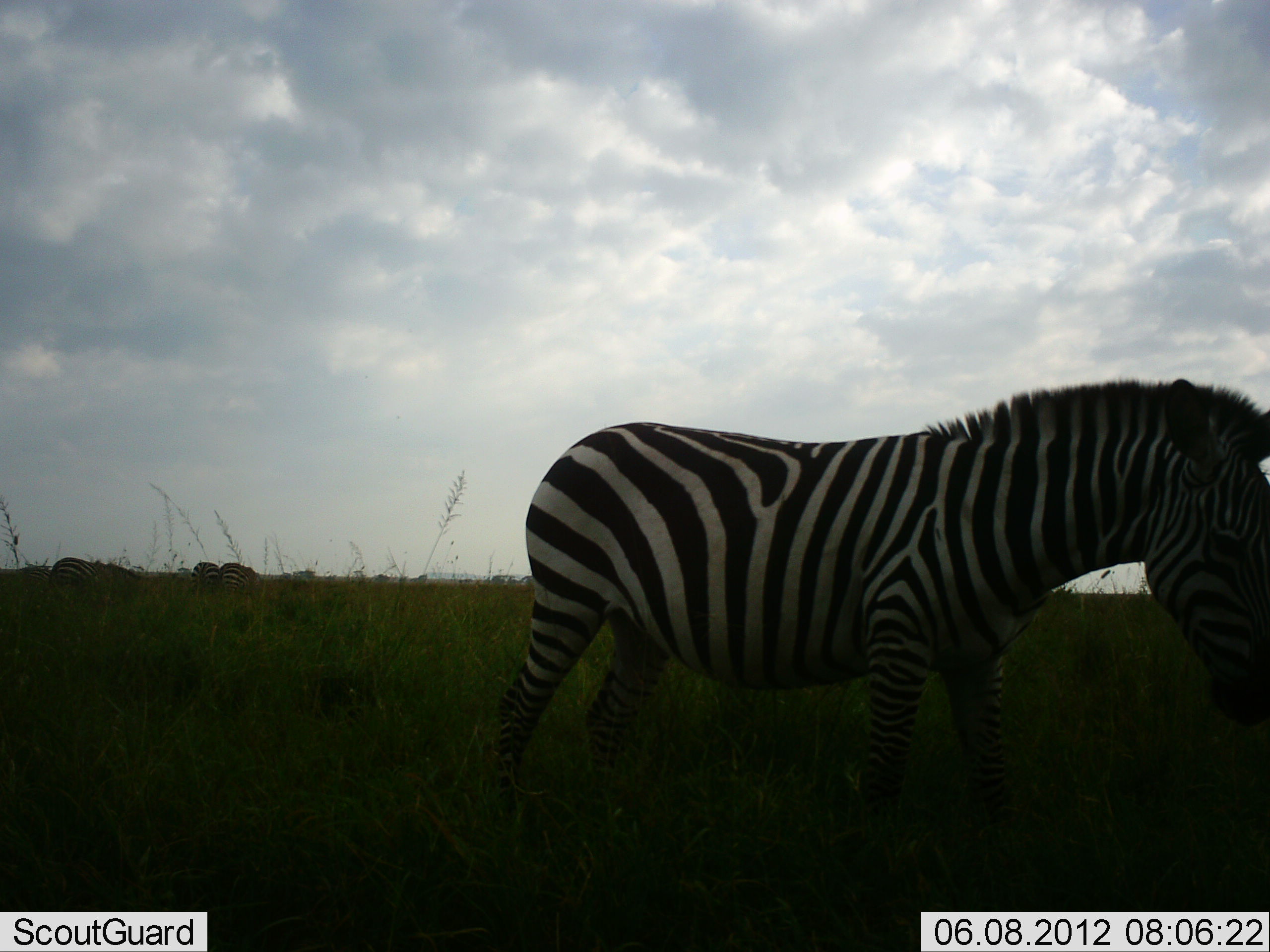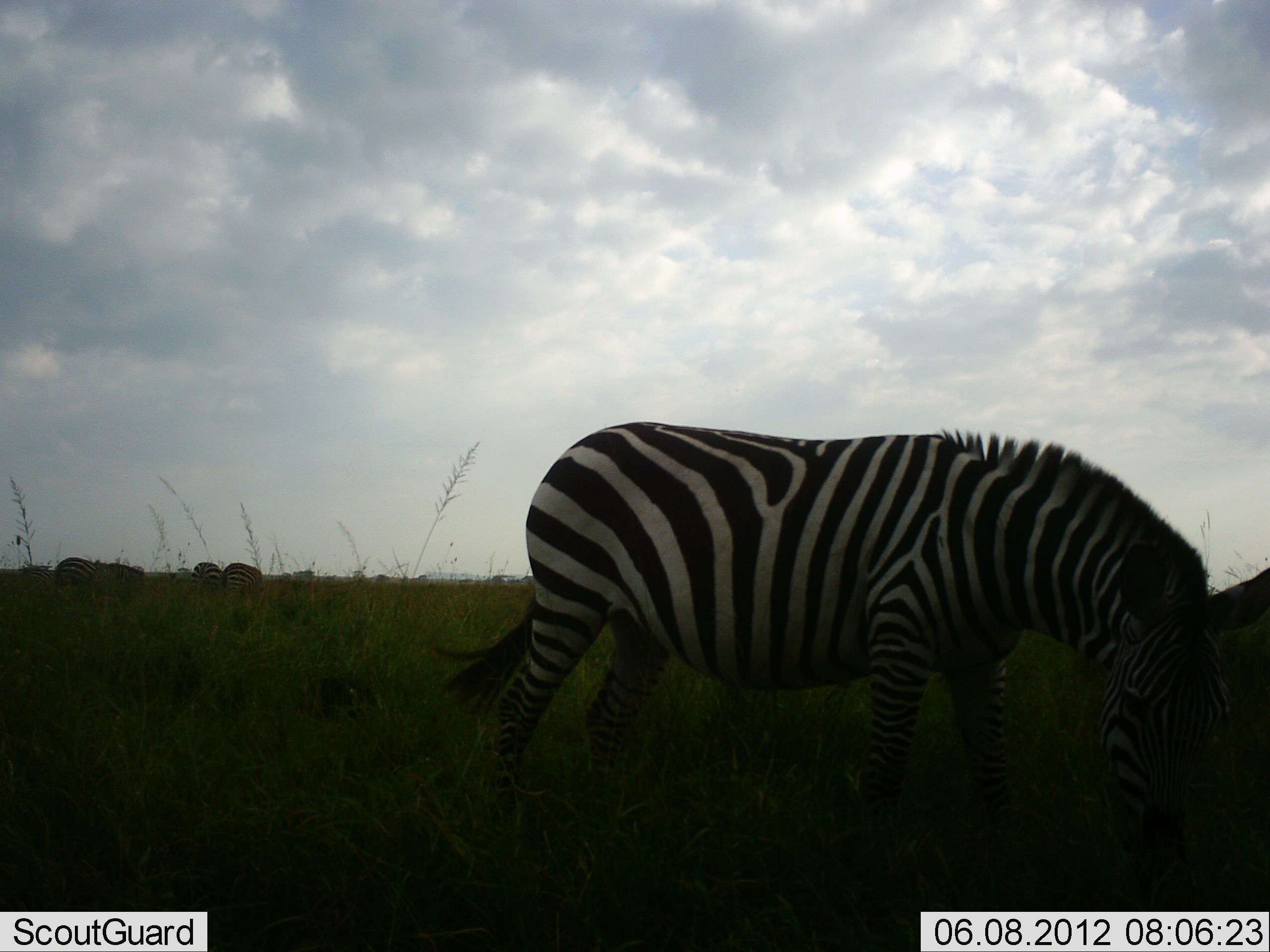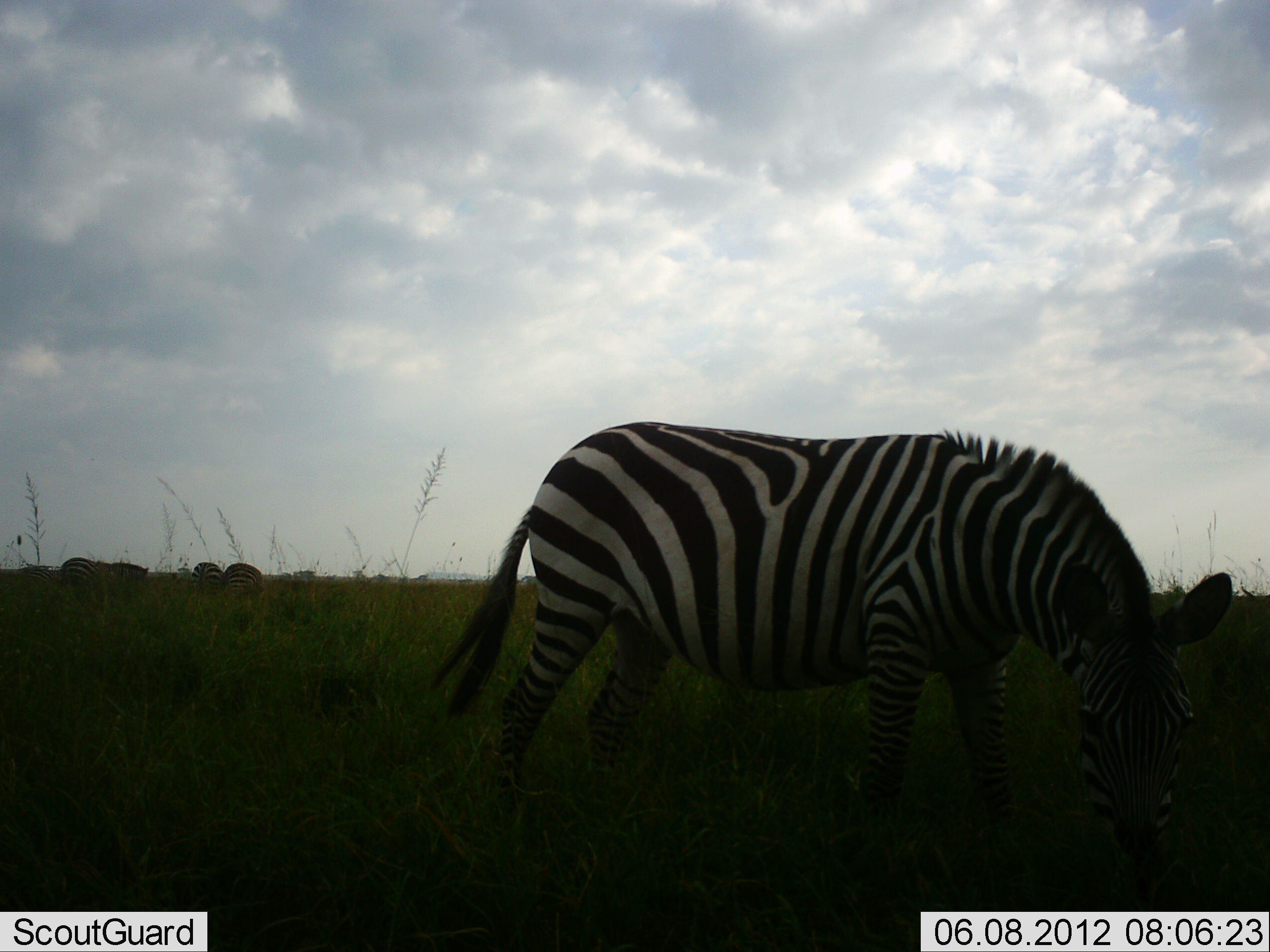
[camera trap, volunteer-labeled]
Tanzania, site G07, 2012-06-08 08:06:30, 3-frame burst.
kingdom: Animalia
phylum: Chordata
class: Mammalia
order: Perissodactyla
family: Equidae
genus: Equus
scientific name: Equus quagga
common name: plains zebra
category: zebra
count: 4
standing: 40%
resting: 0%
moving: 0%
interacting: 0%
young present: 0%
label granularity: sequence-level